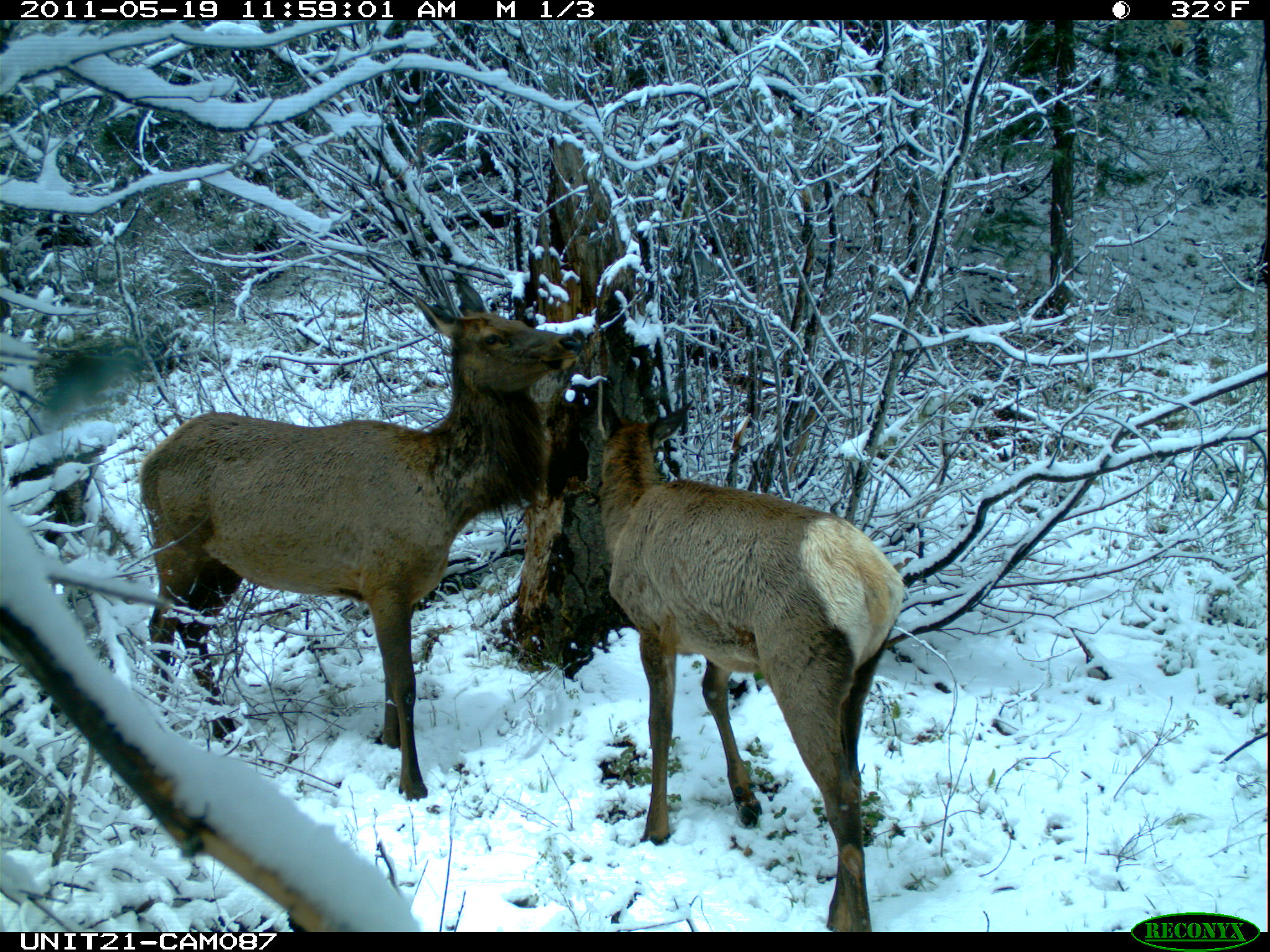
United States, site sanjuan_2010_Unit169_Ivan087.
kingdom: Animalia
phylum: Chordata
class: Mammalia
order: Artiodactyla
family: Cervidae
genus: Cervus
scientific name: Cervus elaphus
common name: red deer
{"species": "Cervus elaphus (red deer)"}